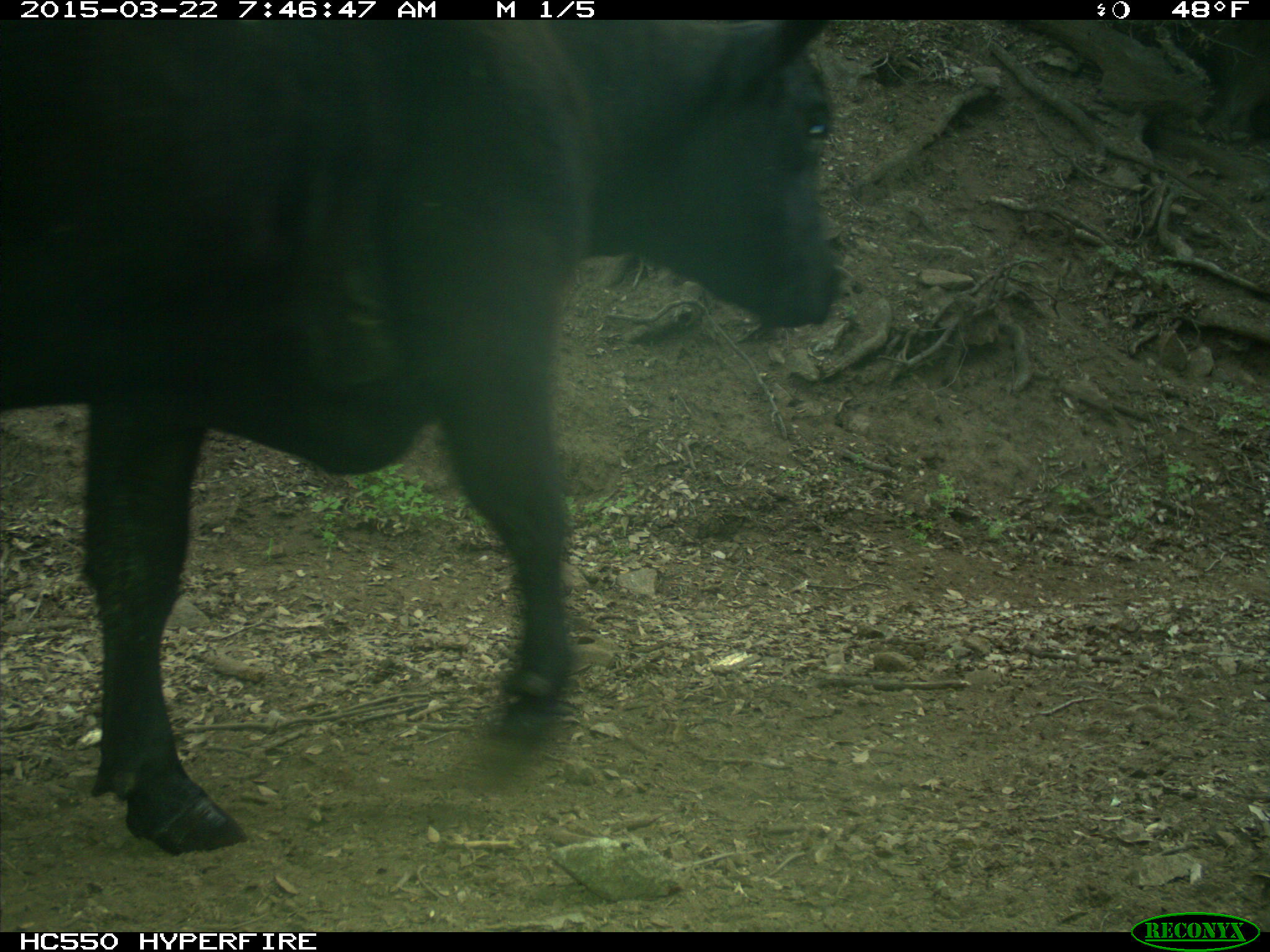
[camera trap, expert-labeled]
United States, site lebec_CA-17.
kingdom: Animalia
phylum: Chordata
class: Mammalia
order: Artiodactyla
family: Bovidae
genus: Bos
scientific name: Bos taurus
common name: domestic cow